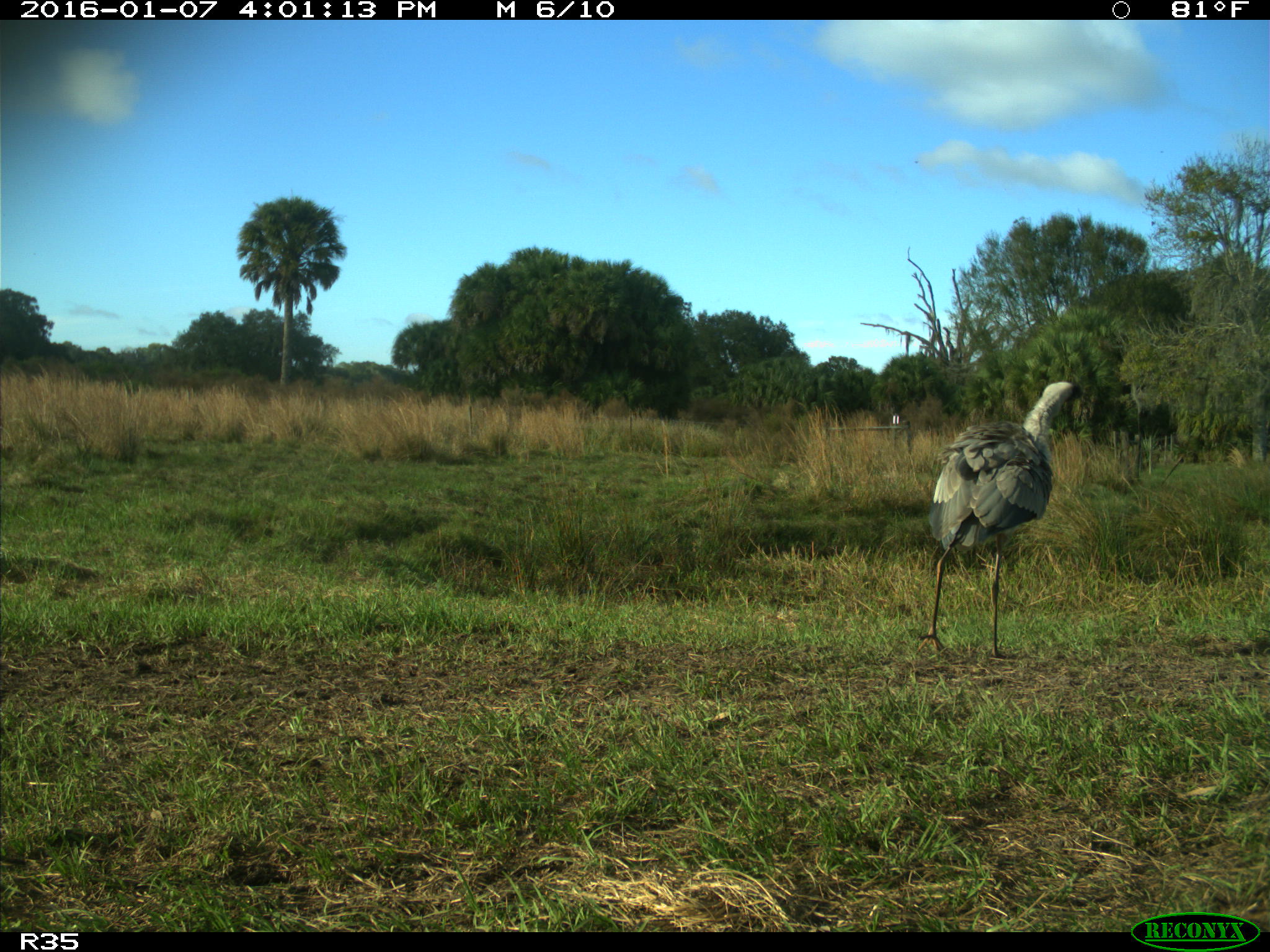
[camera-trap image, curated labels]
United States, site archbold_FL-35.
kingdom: Animalia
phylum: Chordata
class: Aves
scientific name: Aves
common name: birds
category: unidentified bird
Unidentified bird (birds) (Aves).